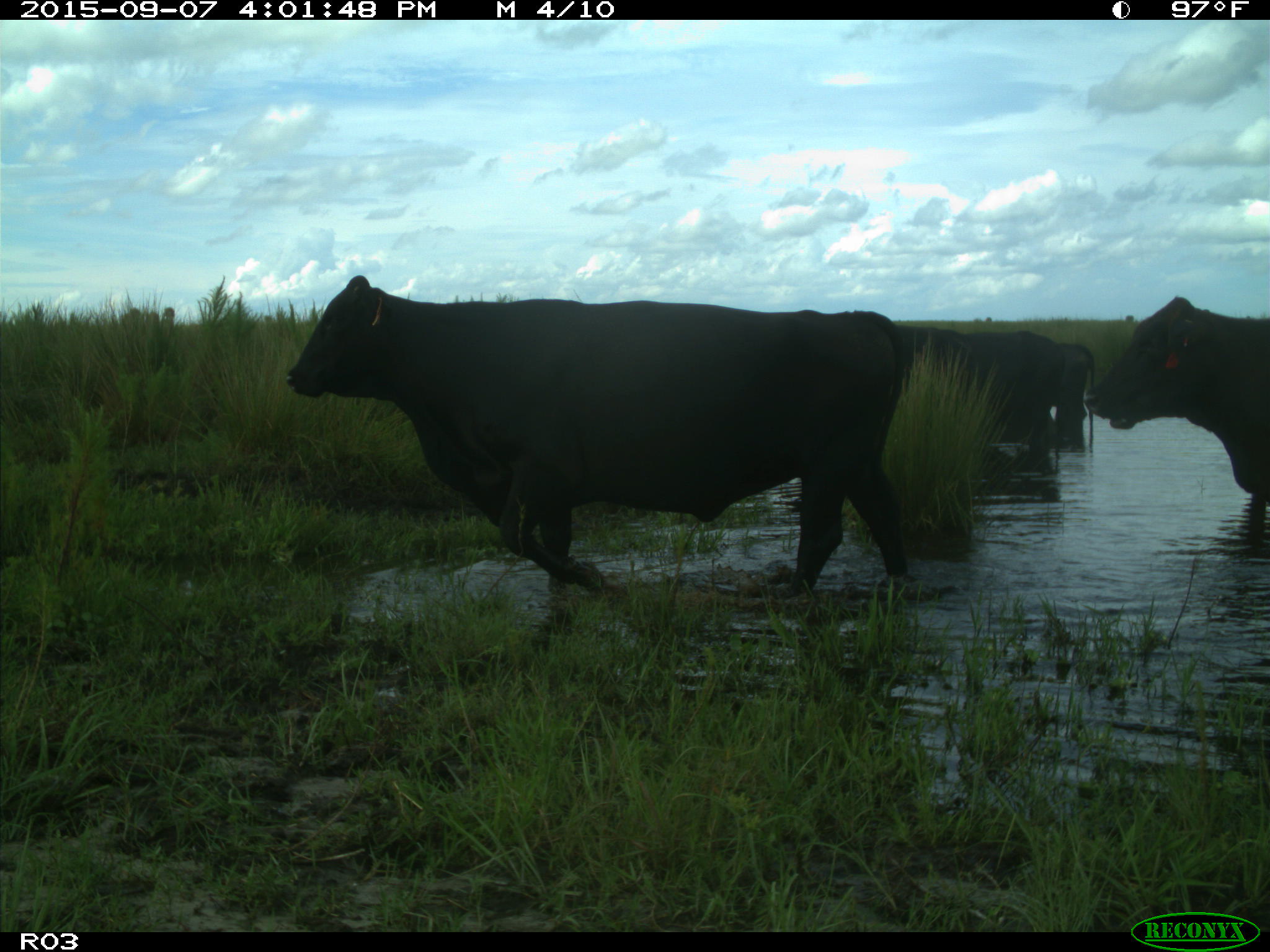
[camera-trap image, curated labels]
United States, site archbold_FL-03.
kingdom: Animalia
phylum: Chordata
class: Mammalia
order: Artiodactyla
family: Bovidae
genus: Bos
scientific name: Bos taurus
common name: domestic cow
Bos taurus (domestic cow).